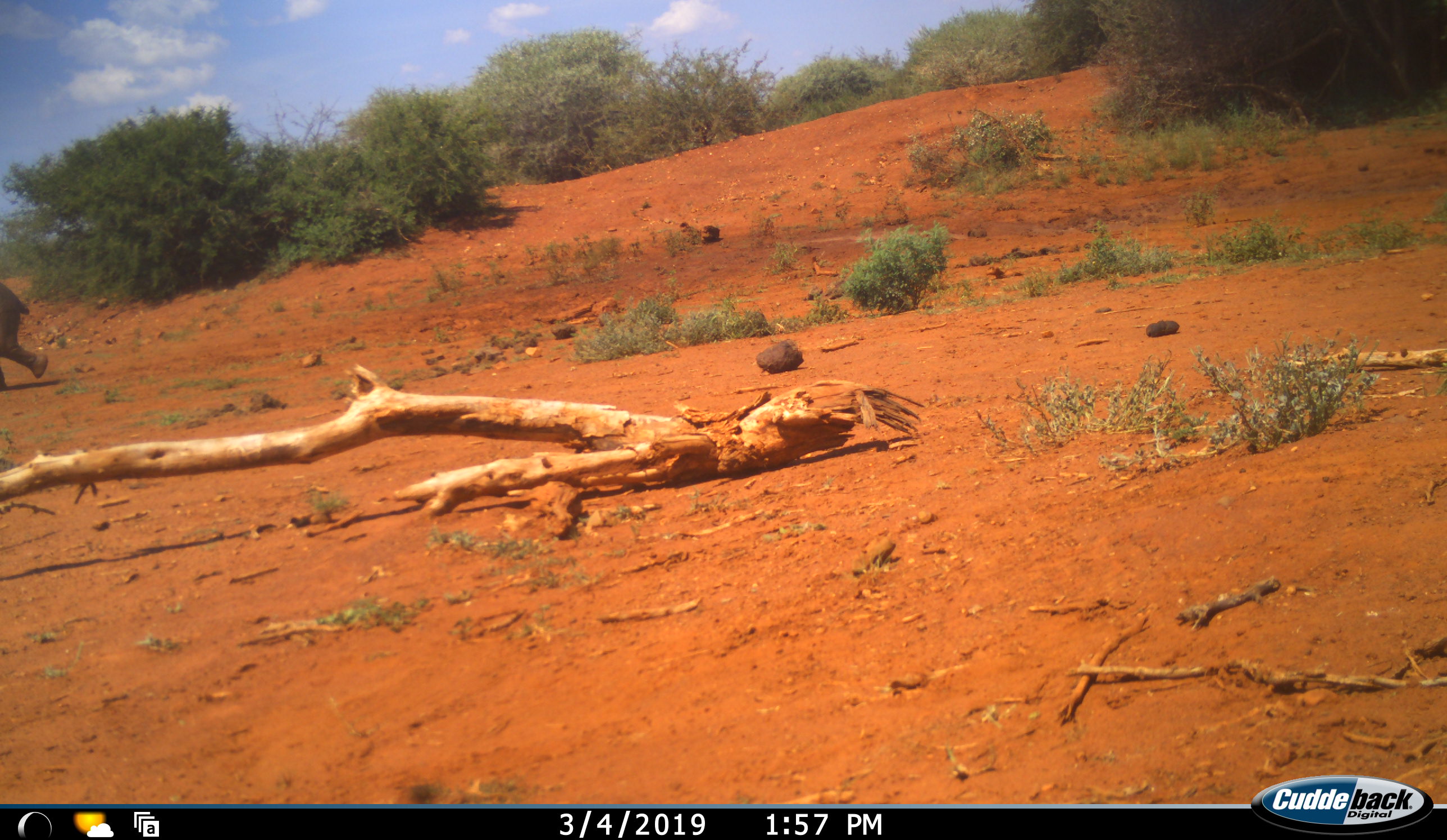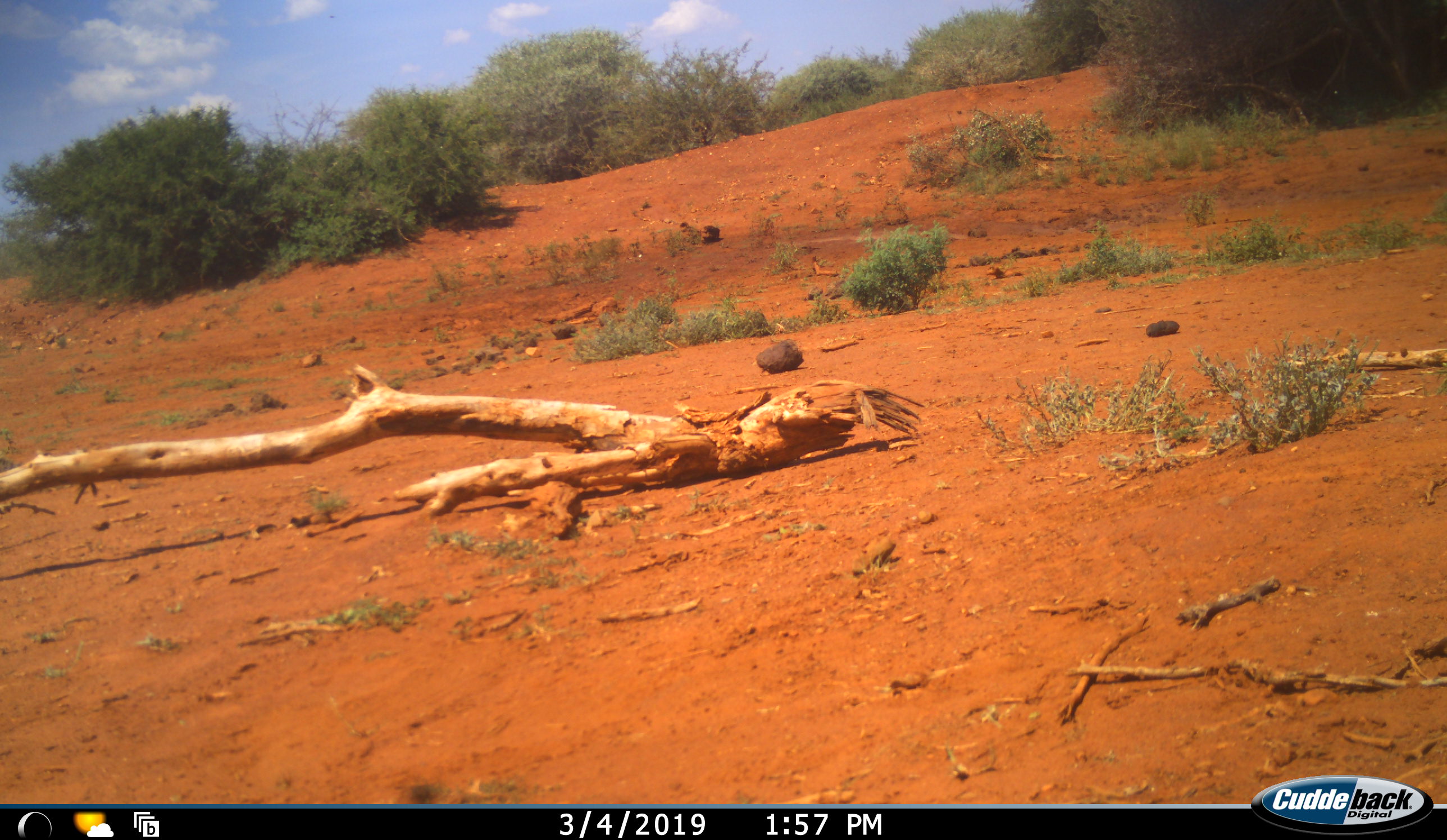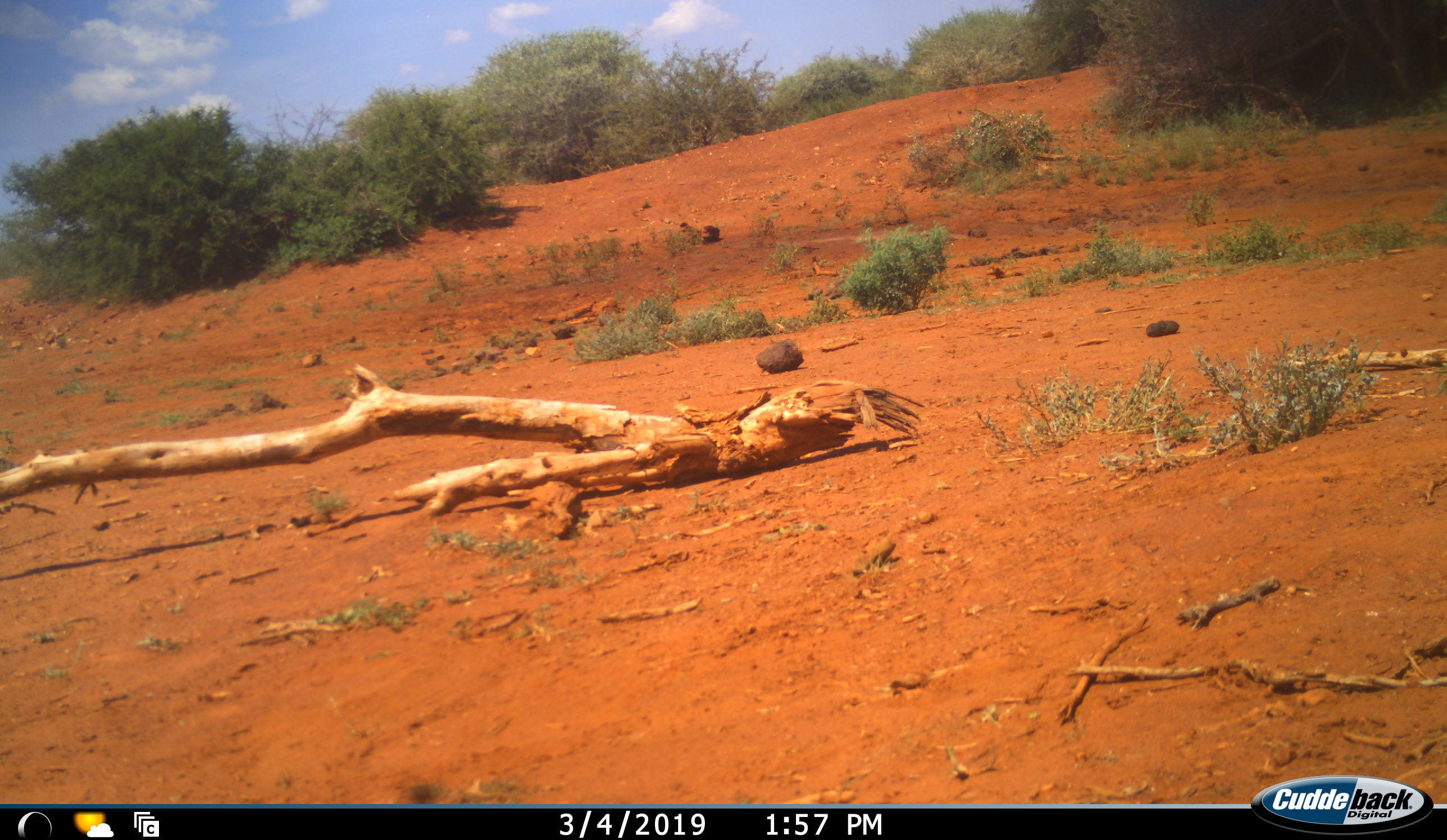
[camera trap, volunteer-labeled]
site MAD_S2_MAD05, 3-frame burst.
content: unidentified animal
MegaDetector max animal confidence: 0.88